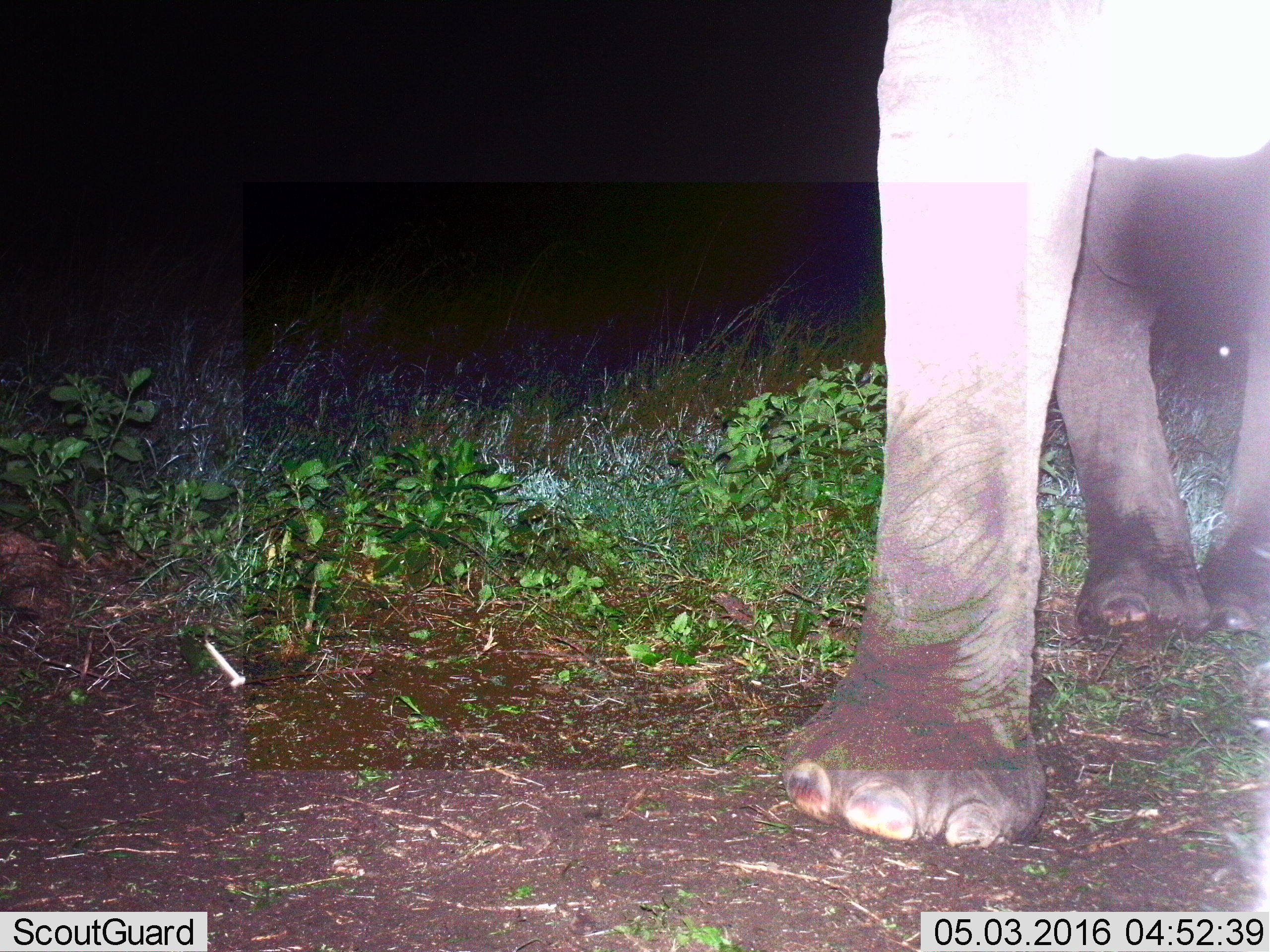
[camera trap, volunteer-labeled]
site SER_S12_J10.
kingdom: Animalia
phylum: Chordata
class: Mammalia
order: Proboscidea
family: Elephantidae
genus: Loxodonta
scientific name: Loxodonta africana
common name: african bush elephant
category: elephant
Elephant (african bush elephant) (Loxodonta africana), count 1. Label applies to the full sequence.